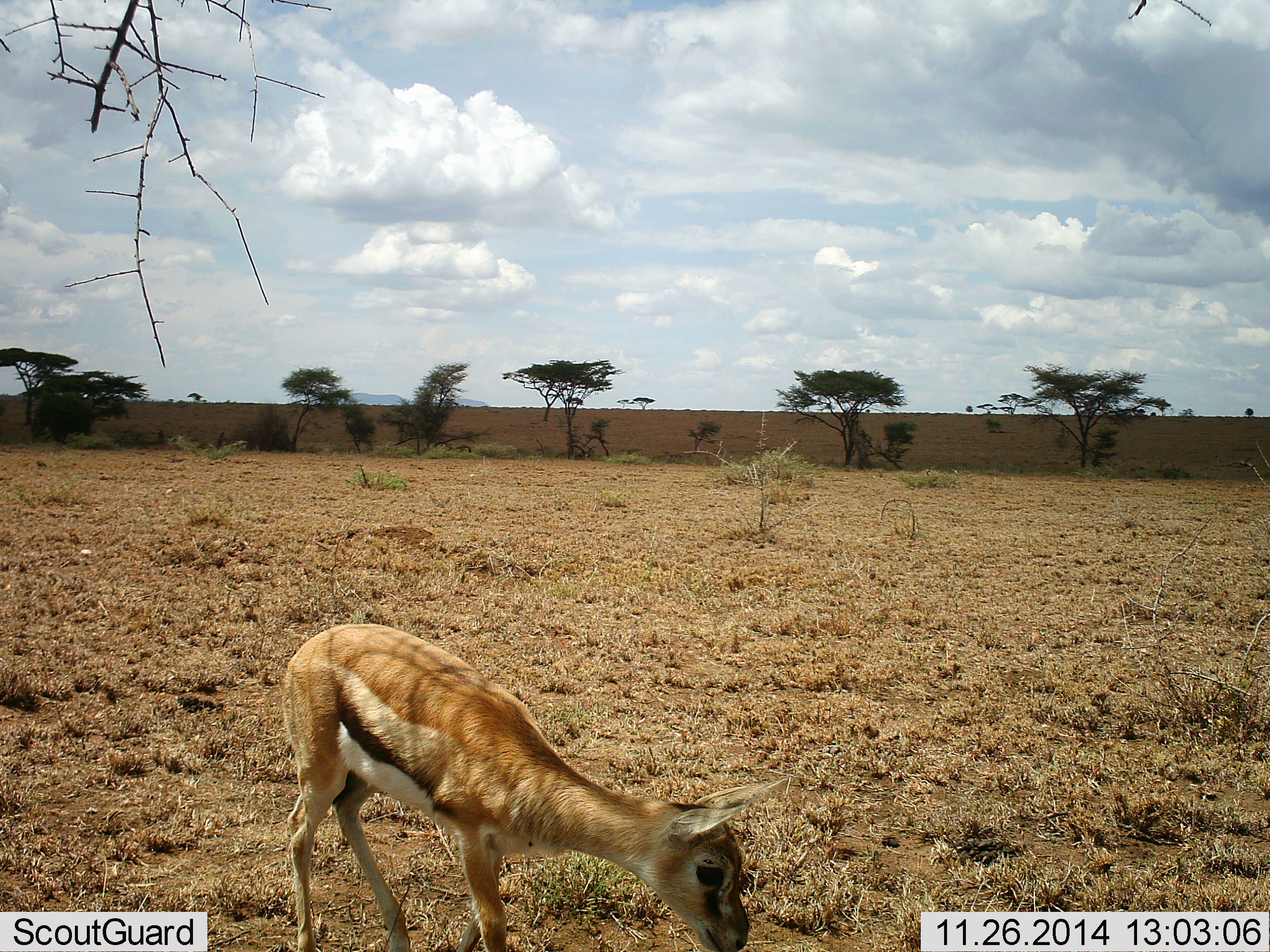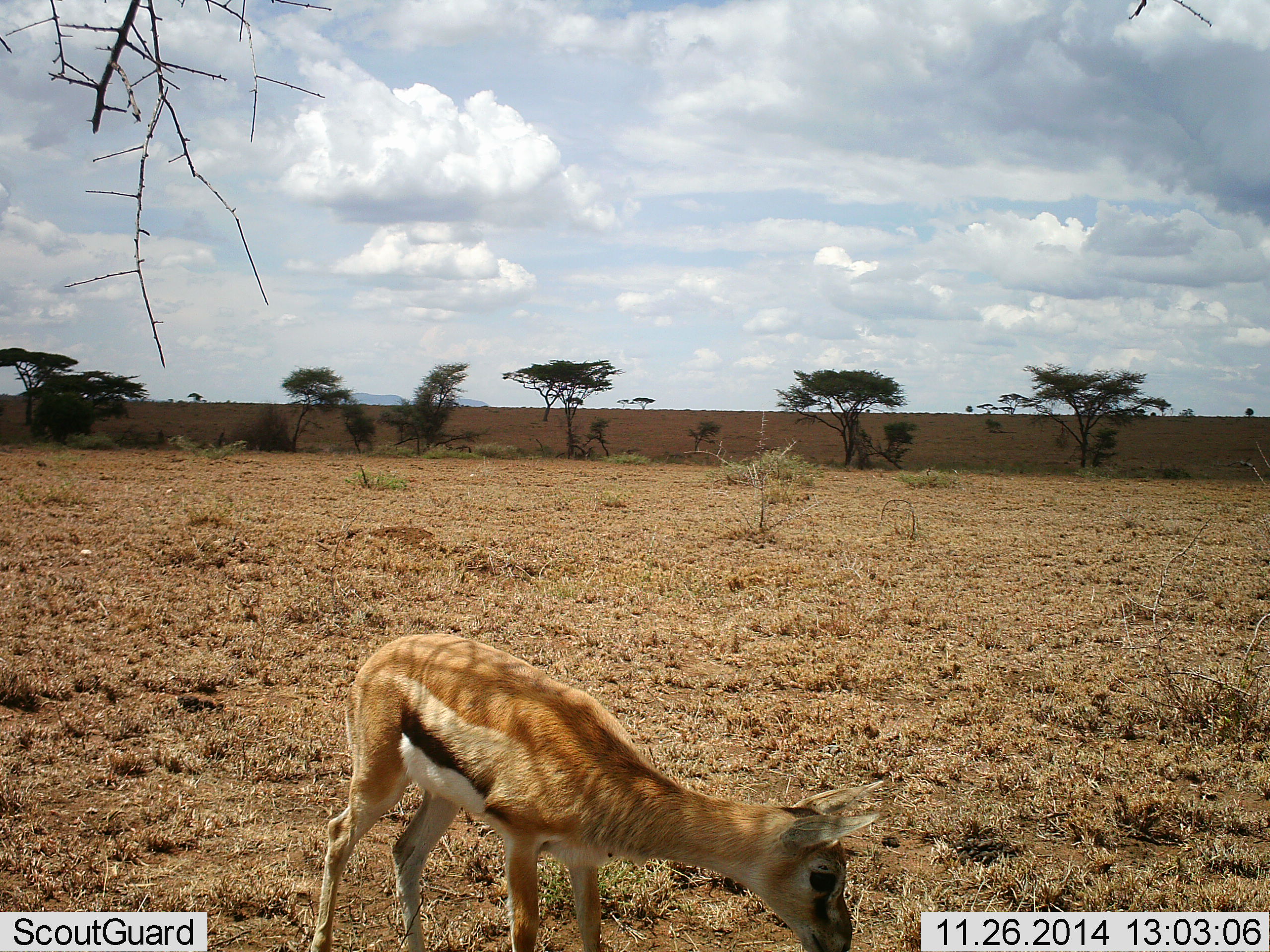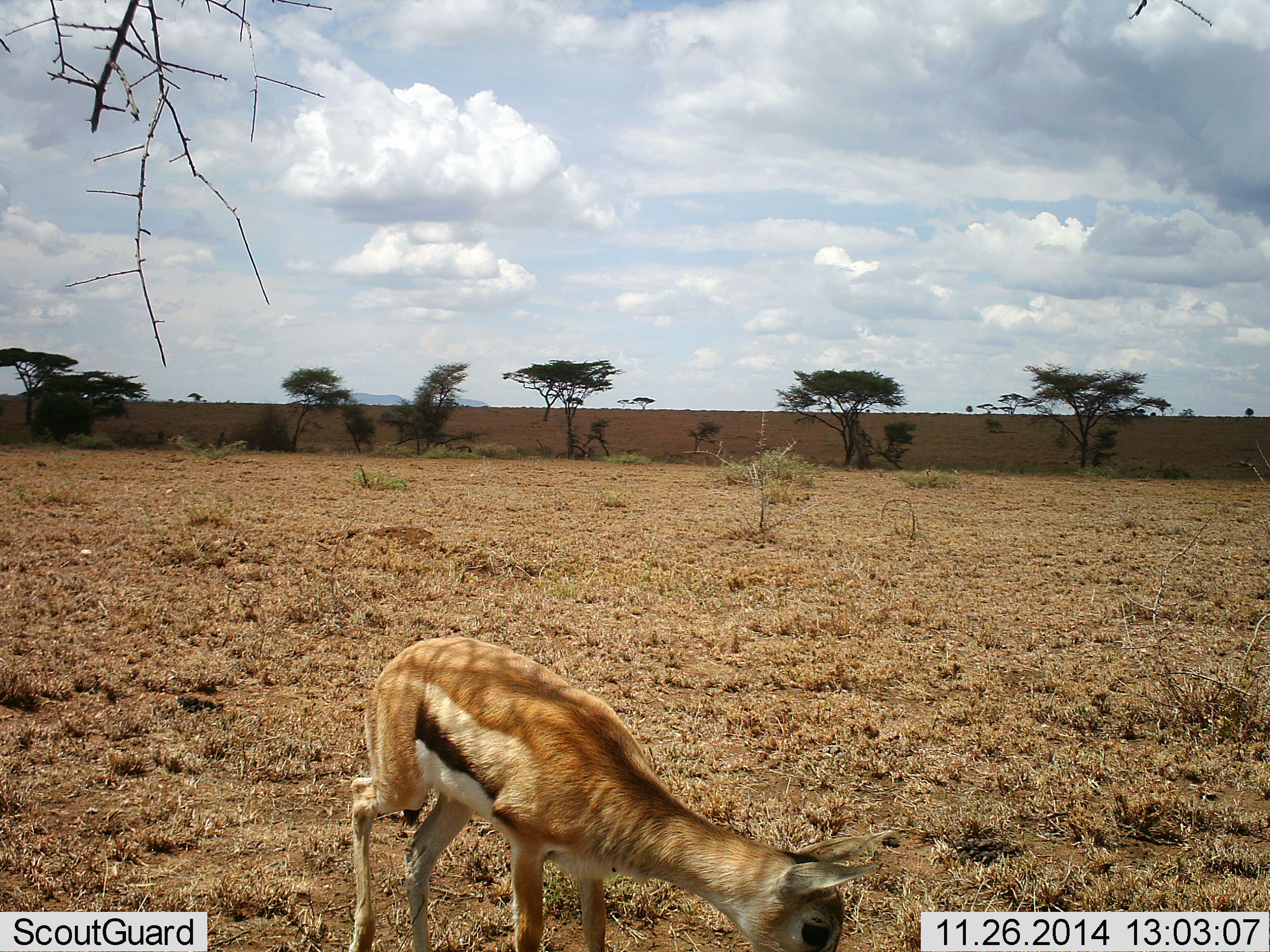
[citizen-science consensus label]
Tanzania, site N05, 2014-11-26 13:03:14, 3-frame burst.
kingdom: Animalia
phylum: Chordata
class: Mammalia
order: Artiodactyla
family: Bovidae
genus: Eudorcas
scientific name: Eudorcas thomsonii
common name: thomson's gazelle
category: gazellethomsons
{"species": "gazellethomsons (thomson's gazelle) (Eudorcas thomsonii)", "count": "1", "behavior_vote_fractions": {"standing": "10%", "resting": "0%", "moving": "10%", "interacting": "0%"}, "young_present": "20%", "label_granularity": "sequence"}